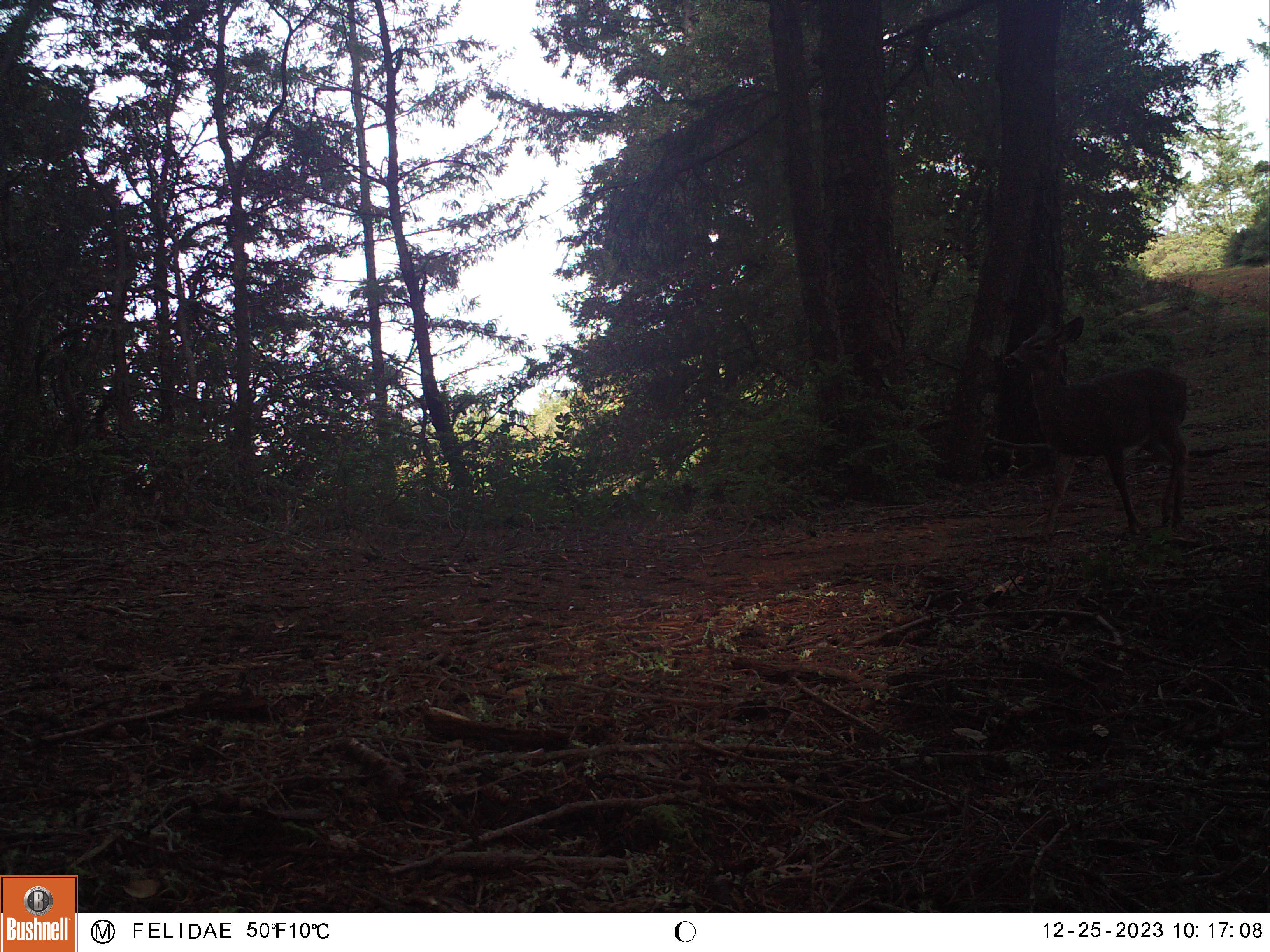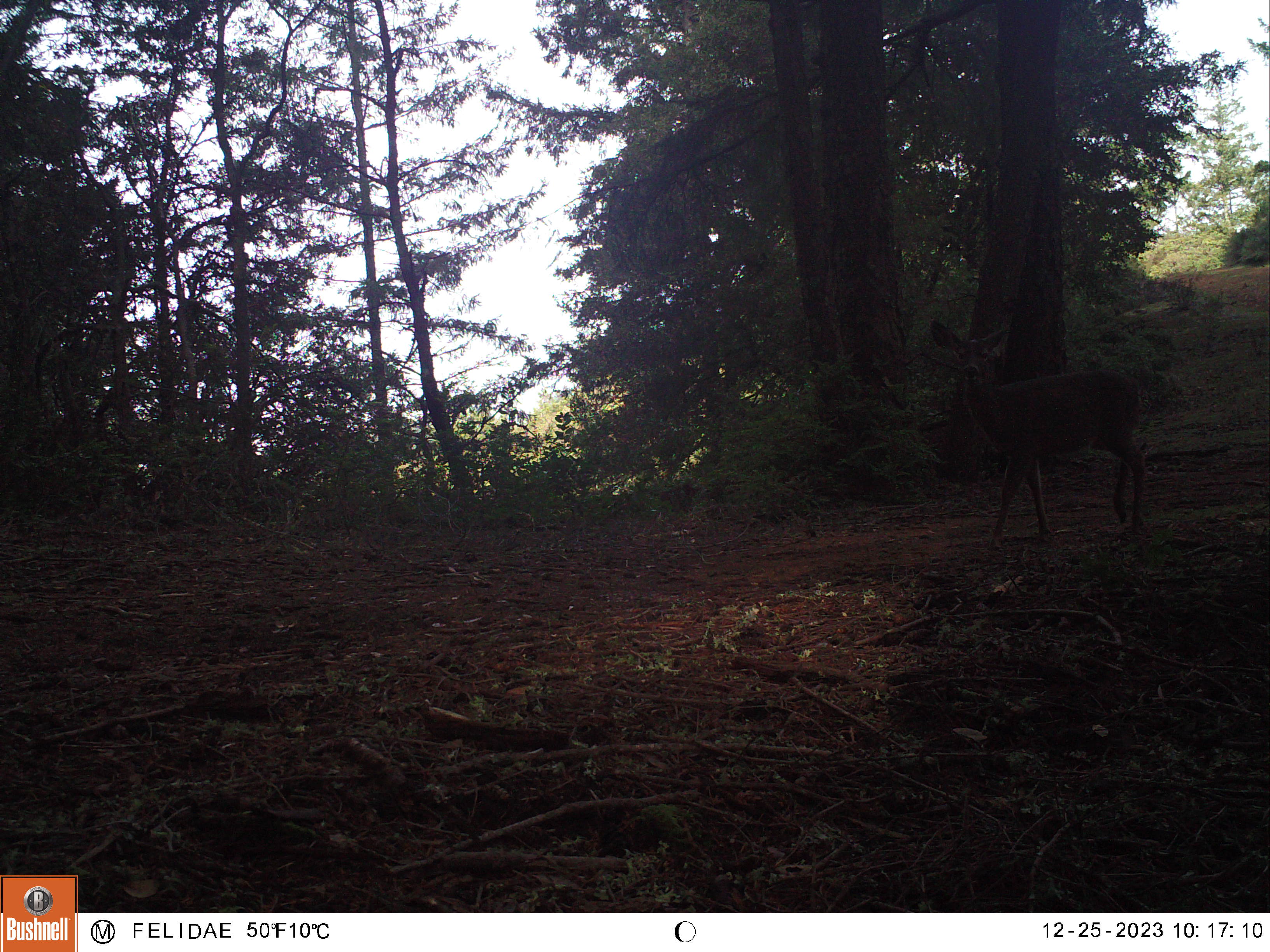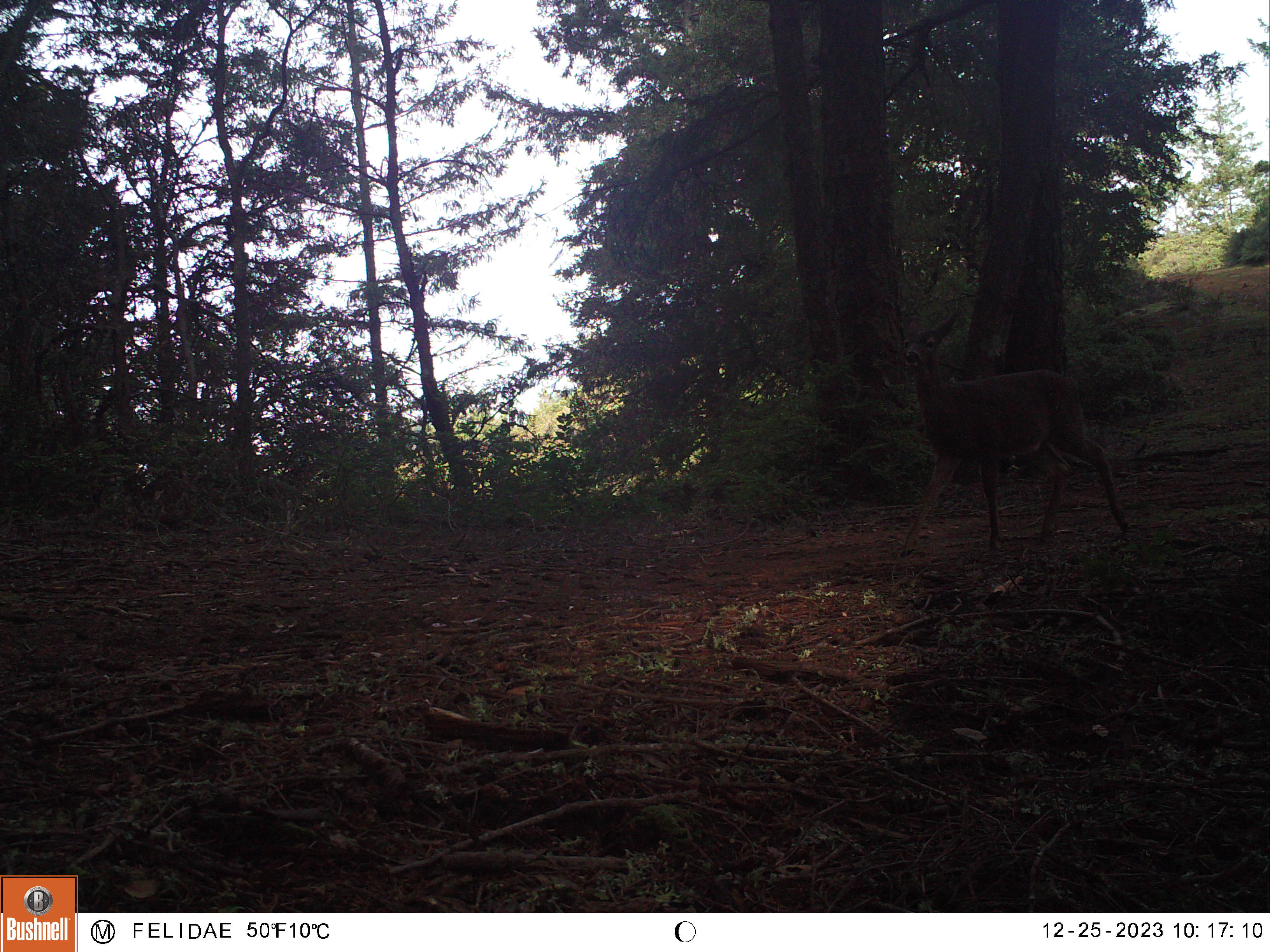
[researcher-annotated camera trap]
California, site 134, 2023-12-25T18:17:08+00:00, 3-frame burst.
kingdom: Animalia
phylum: Chordata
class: Mammalia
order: Artiodactyla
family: Cervidae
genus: Odocoileus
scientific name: Odocoileus hemionus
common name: mule deer